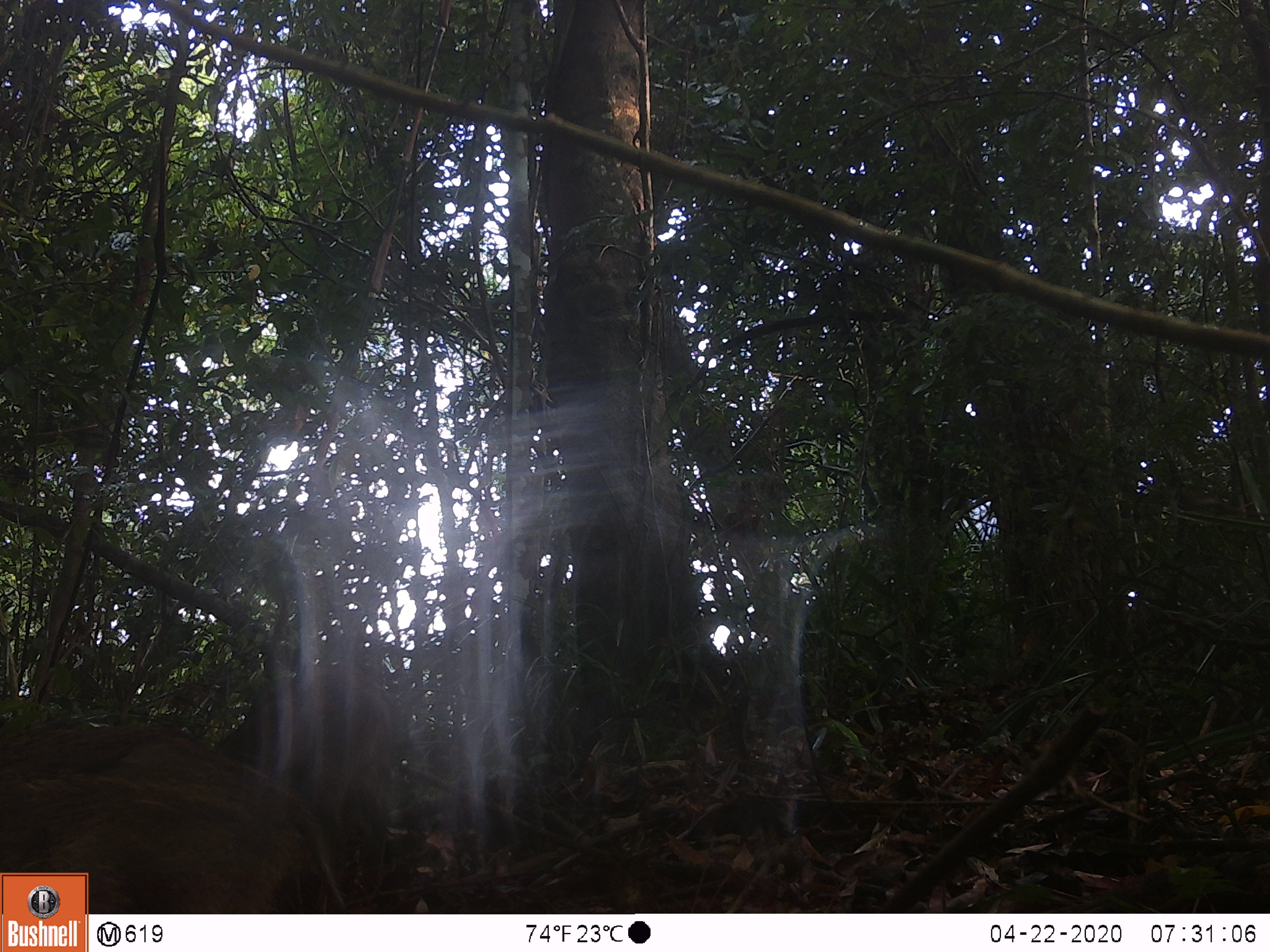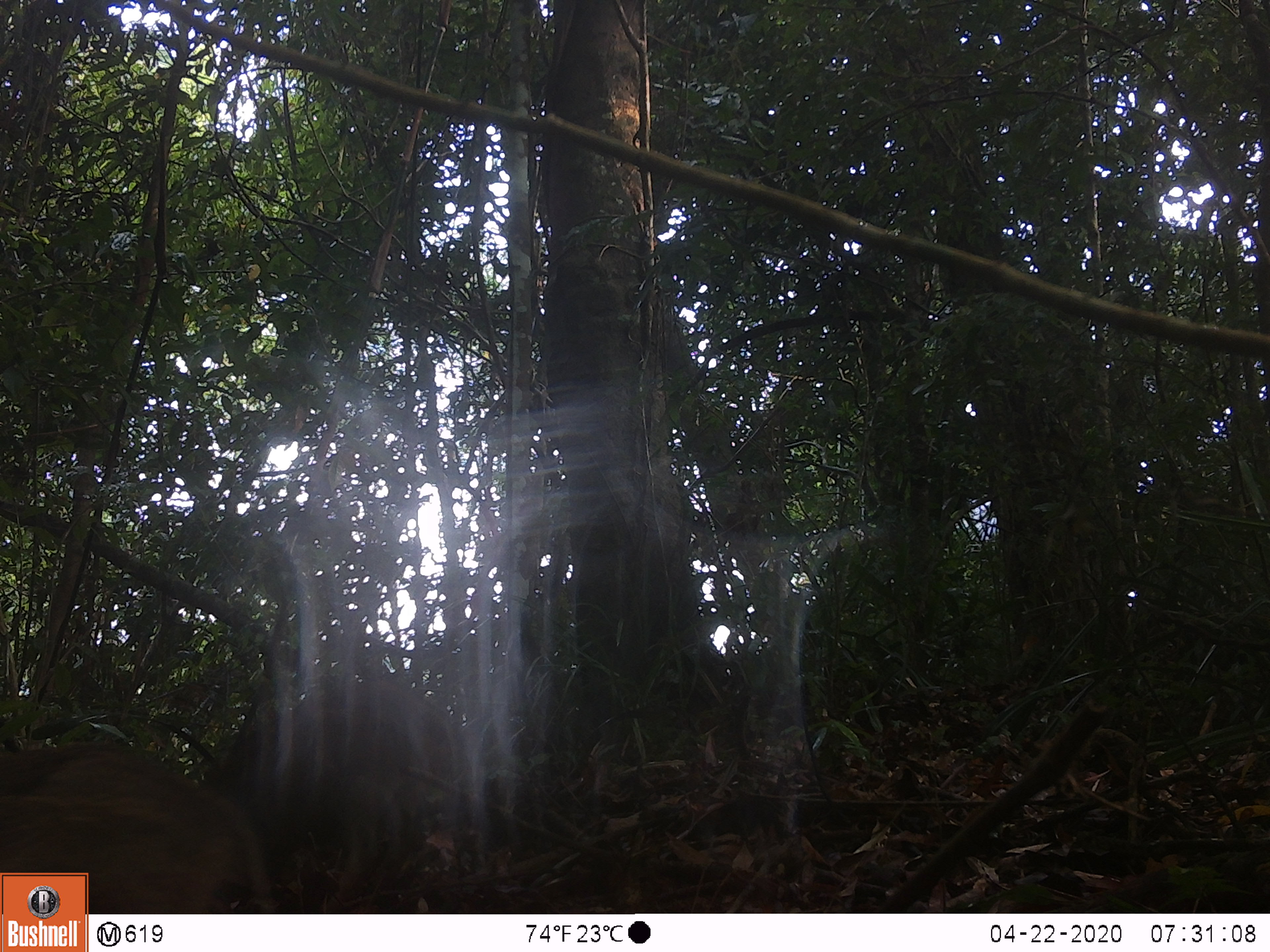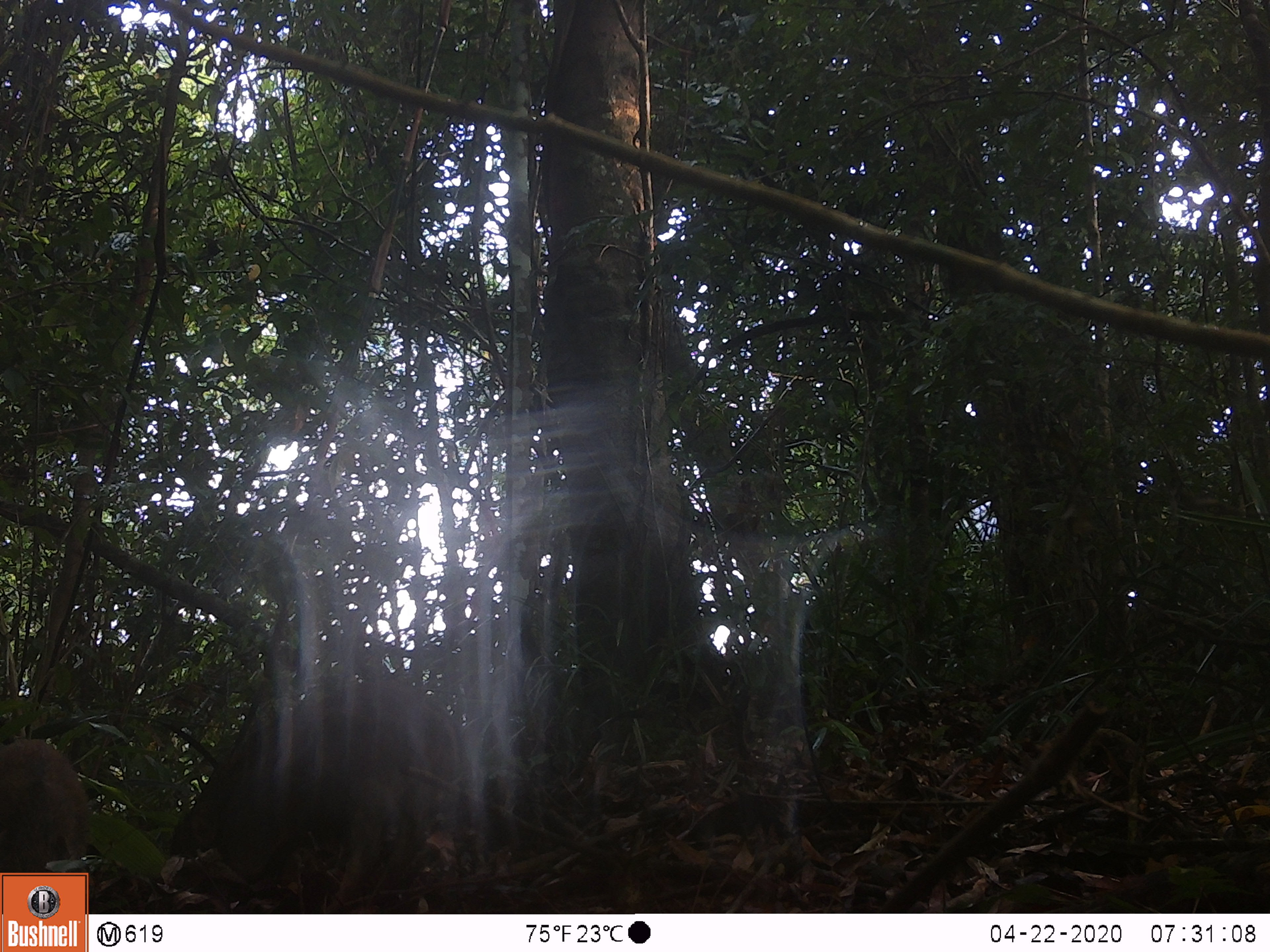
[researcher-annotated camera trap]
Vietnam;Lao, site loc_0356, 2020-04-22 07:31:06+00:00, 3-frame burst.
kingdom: Animalia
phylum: Chordata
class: Mammalia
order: Artiodactyla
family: Suidae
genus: Sus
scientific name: Sus scrofa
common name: eurasian wild pig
Eurasian wild pig (Sus scrofa). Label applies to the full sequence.